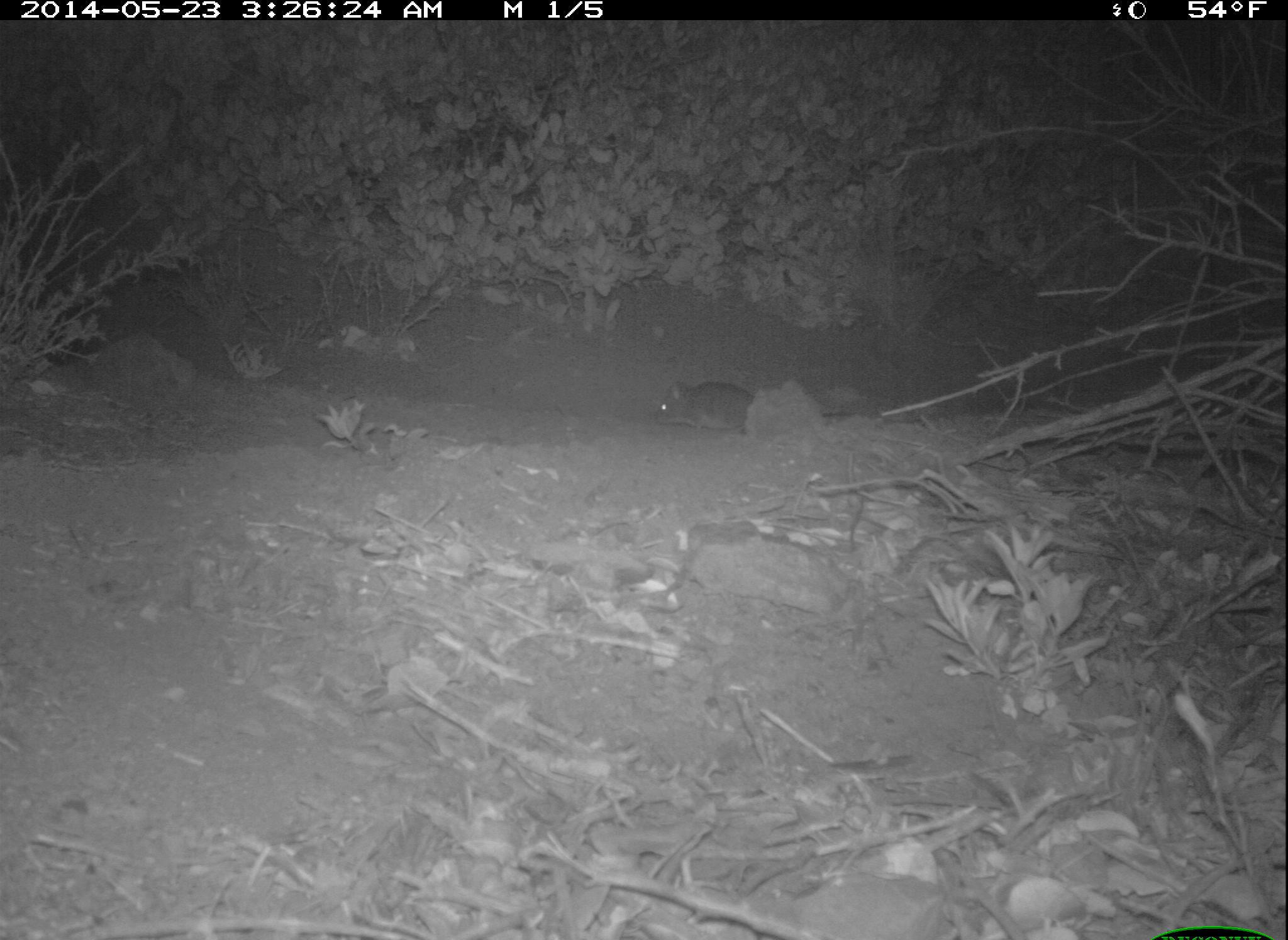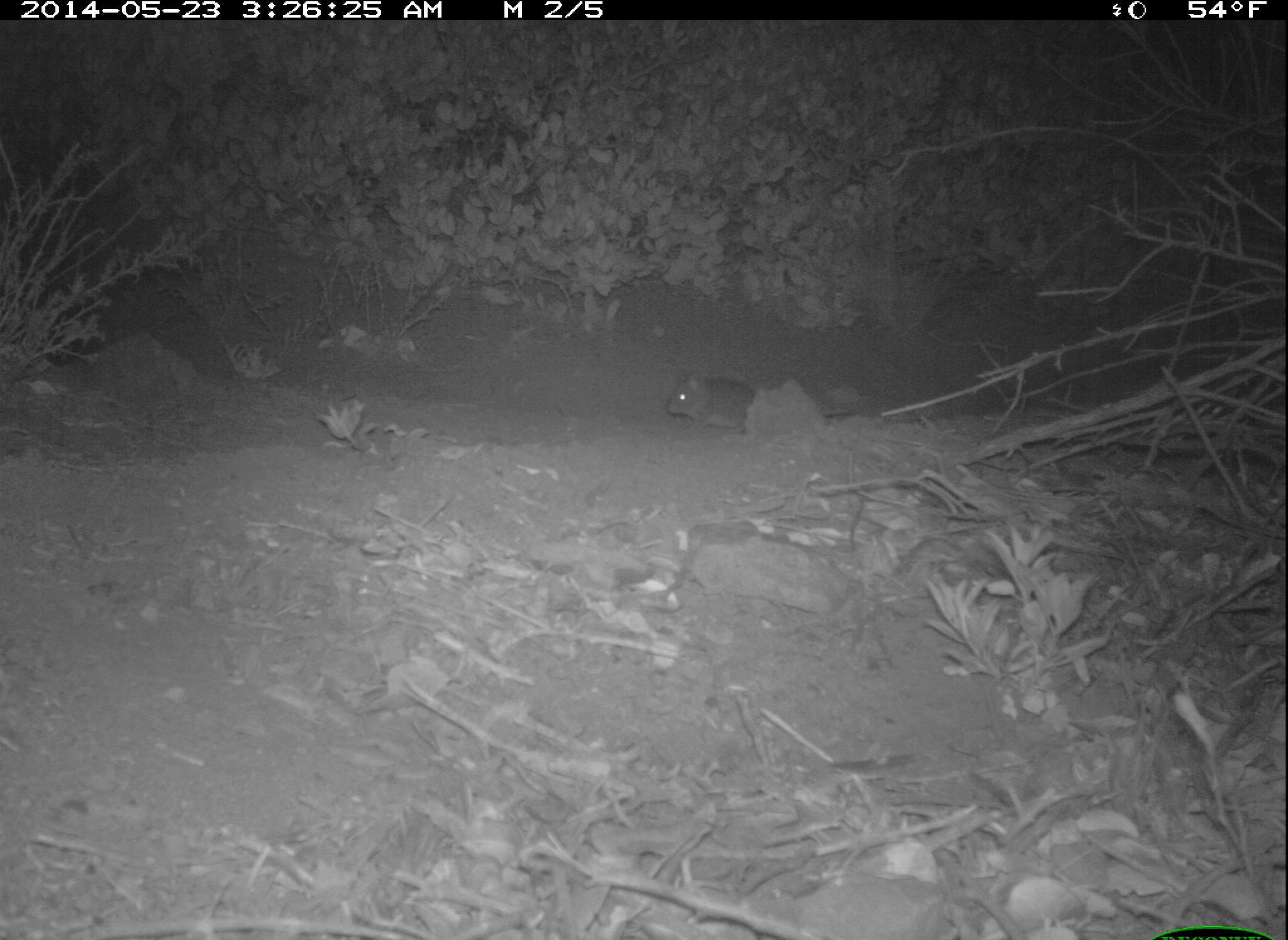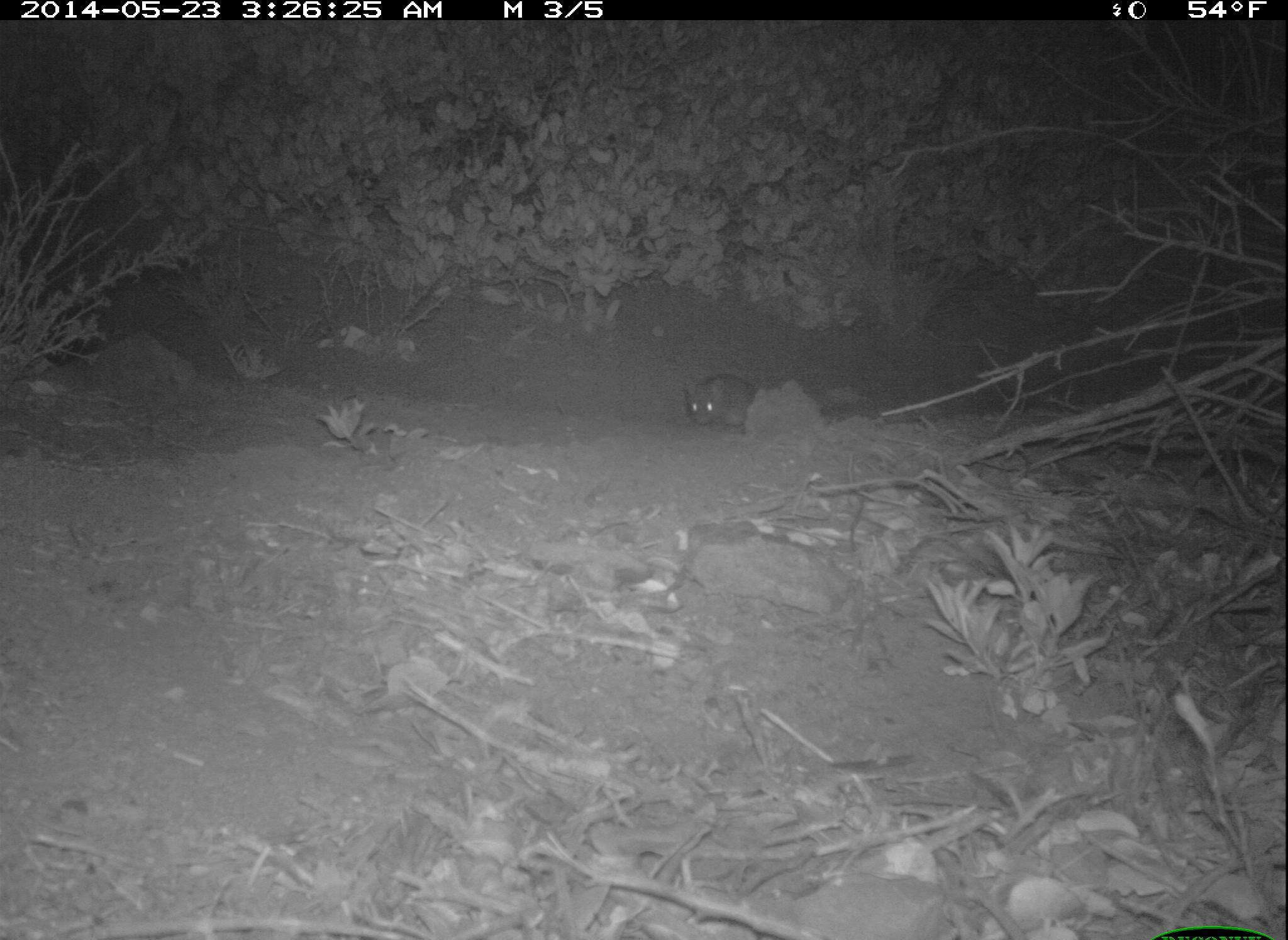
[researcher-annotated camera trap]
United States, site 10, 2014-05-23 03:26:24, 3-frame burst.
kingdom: Animalia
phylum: Chordata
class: Mammalia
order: Rodentia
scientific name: Rodentia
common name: rodent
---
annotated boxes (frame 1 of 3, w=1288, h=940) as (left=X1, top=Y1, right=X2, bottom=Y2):
rodent: (left=653, top=380, right=860, bottom=440)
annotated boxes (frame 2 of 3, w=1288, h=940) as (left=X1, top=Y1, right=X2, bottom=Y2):
rodent: (left=666, top=371, right=858, bottom=432)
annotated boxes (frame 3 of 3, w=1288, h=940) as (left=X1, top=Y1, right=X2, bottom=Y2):
rodent: (left=684, top=375, right=852, bottom=434)